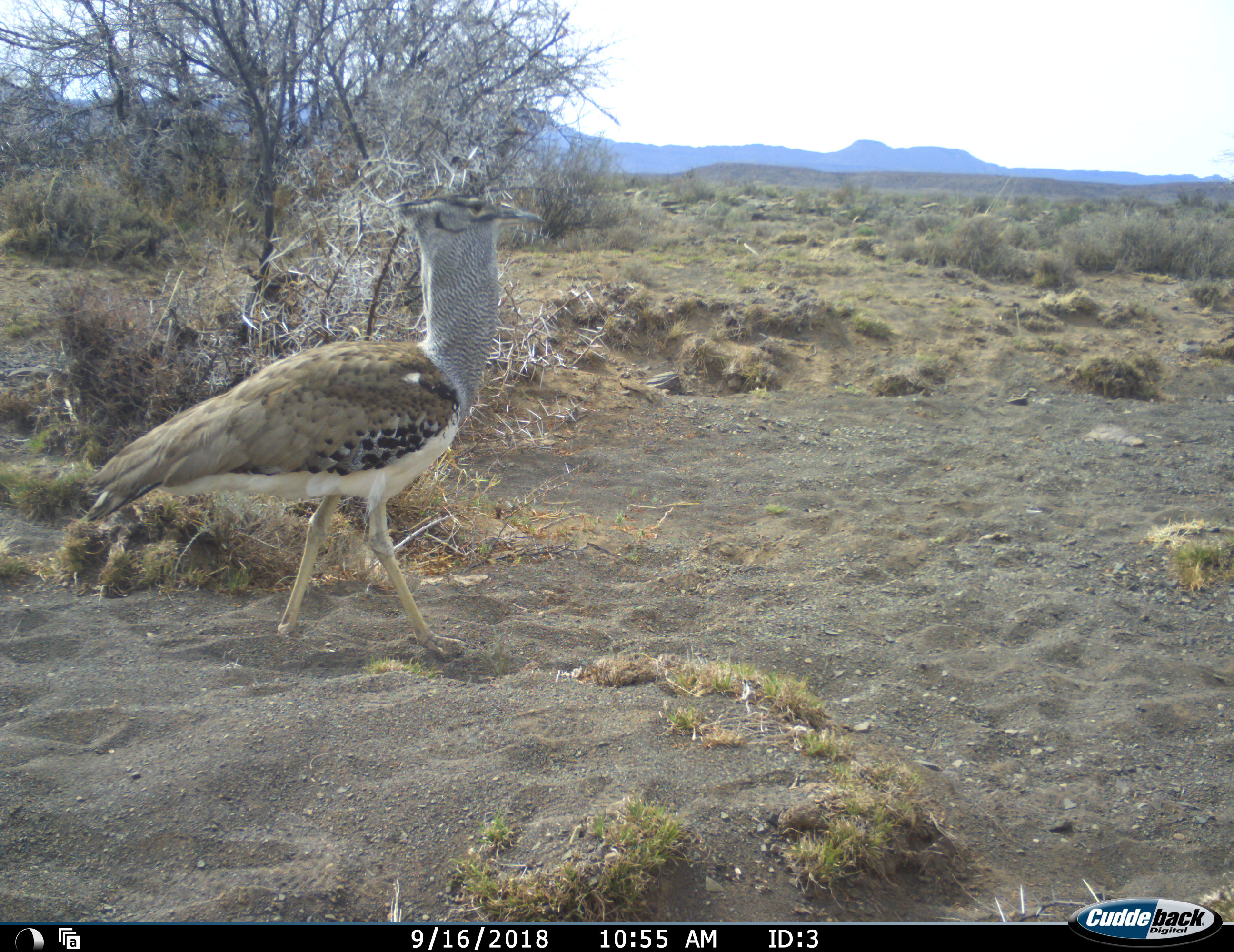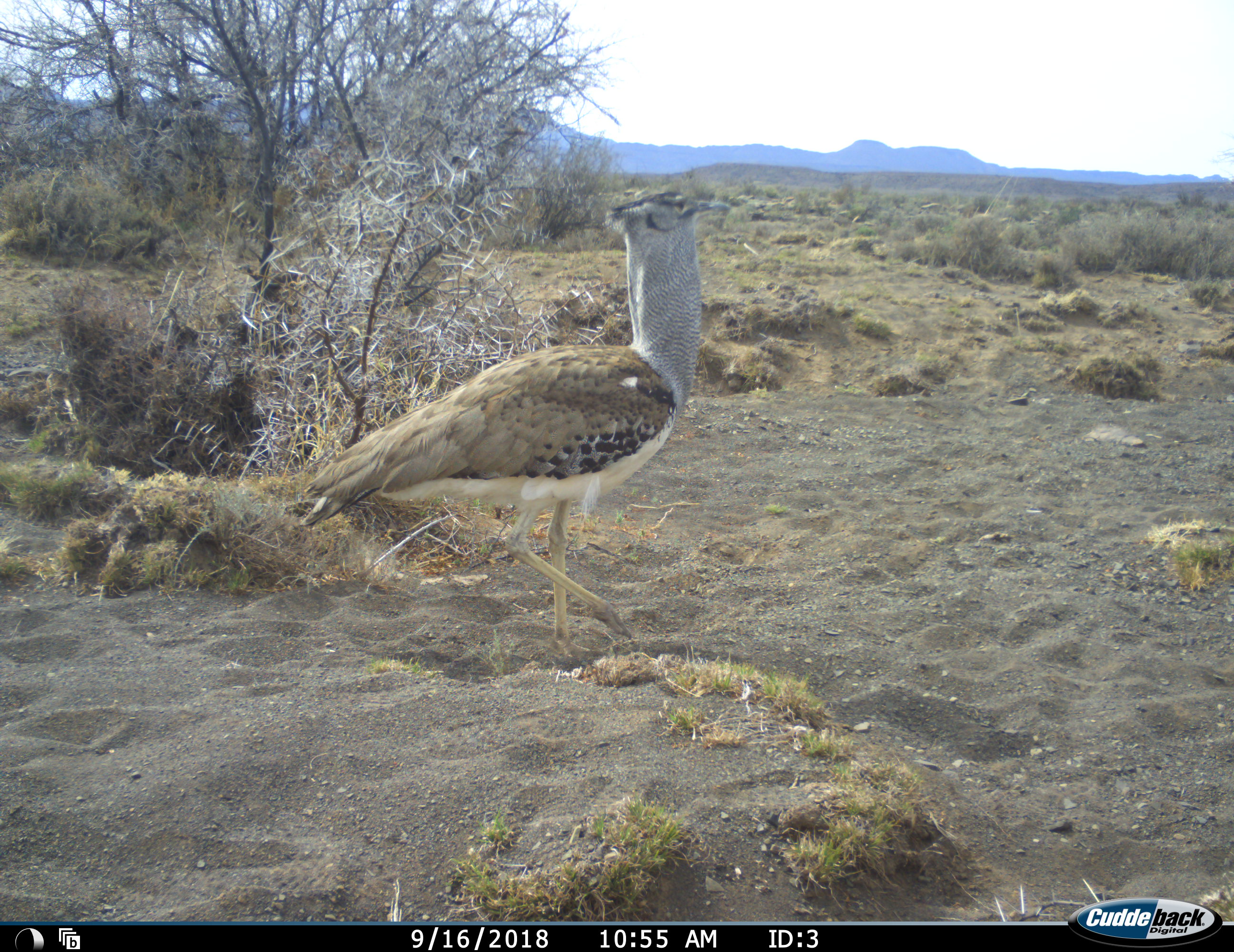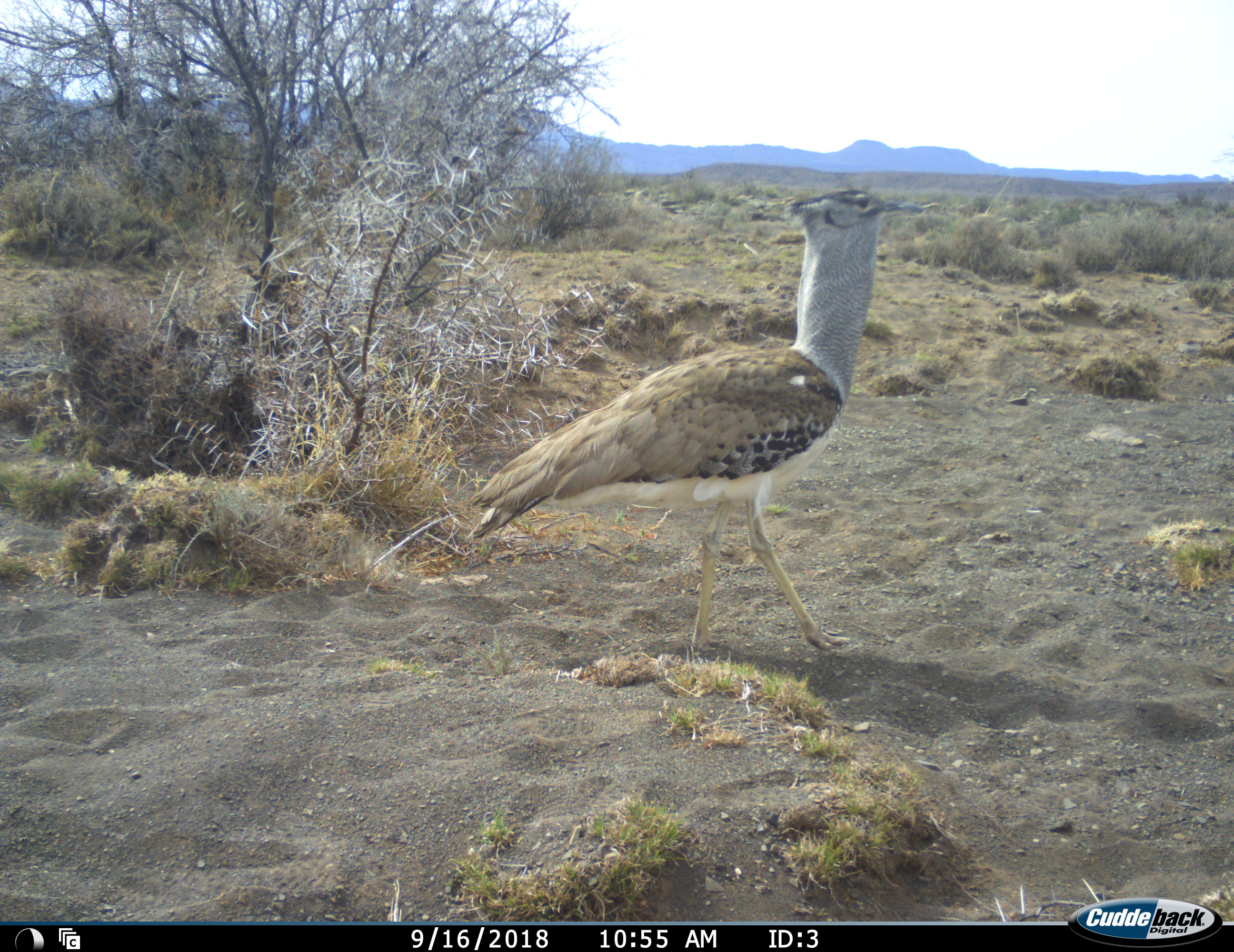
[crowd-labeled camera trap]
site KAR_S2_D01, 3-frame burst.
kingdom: Animalia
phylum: Chordata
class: Aves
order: Otidiformes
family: Otididae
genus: Ardeotis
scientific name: Ardeotis kori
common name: kori bustard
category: bustardkori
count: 1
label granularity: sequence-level